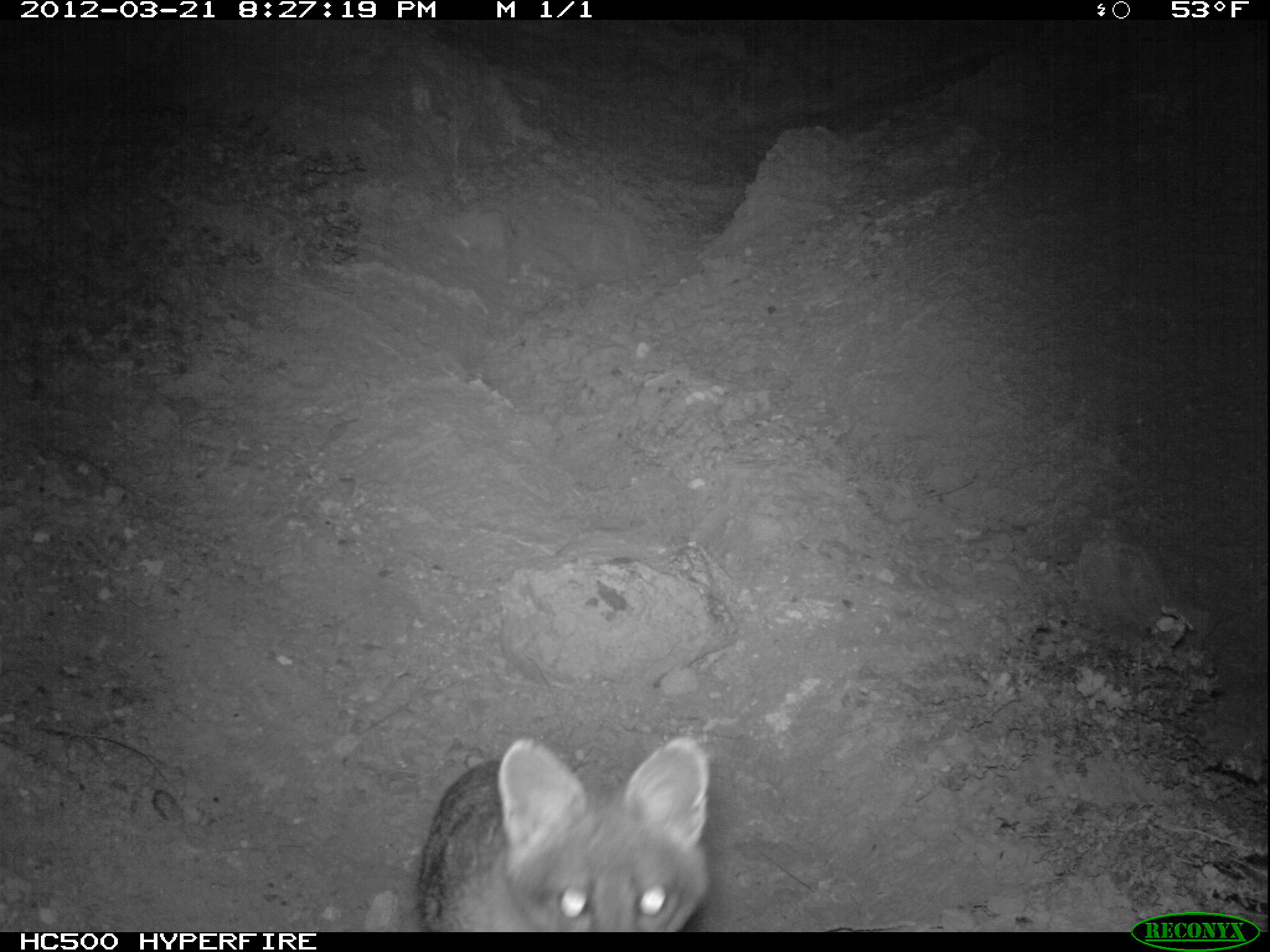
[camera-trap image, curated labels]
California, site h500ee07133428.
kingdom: Animalia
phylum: Chordata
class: Mammalia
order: Carnivora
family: Canidae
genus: Urocyon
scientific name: Urocyon littoralis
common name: island fox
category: fox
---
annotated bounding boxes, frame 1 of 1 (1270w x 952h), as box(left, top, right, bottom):
fox: box(417, 736, 709, 932)